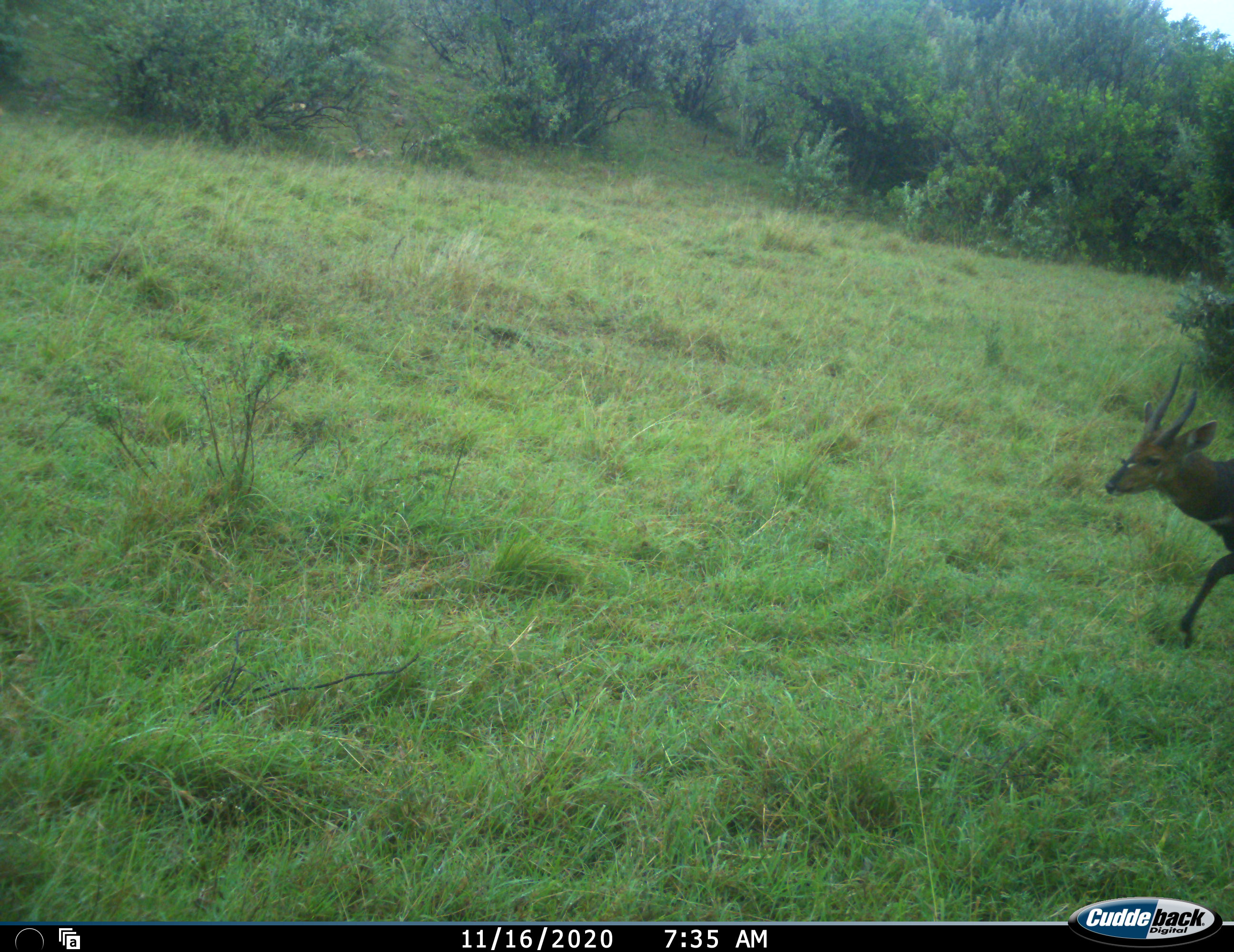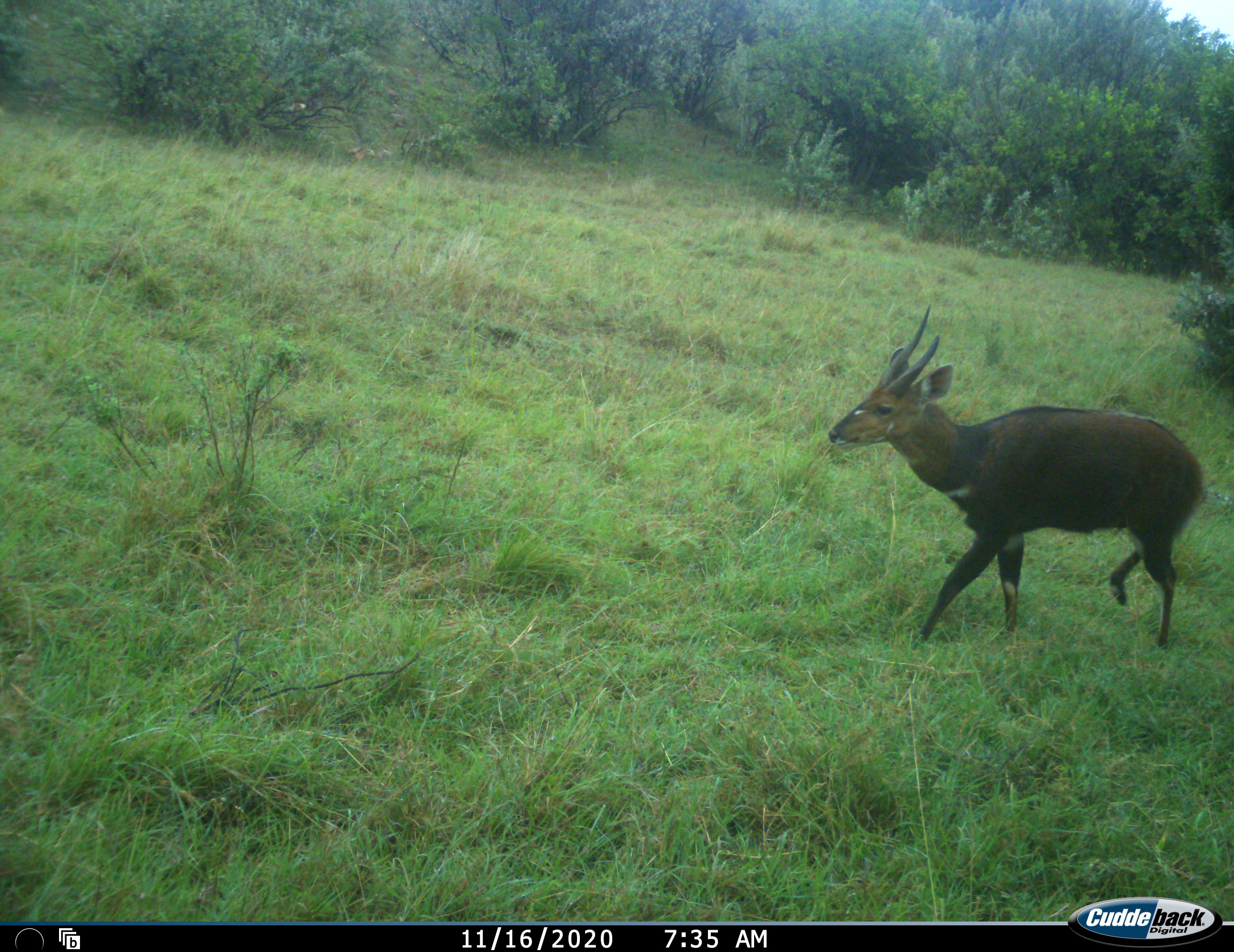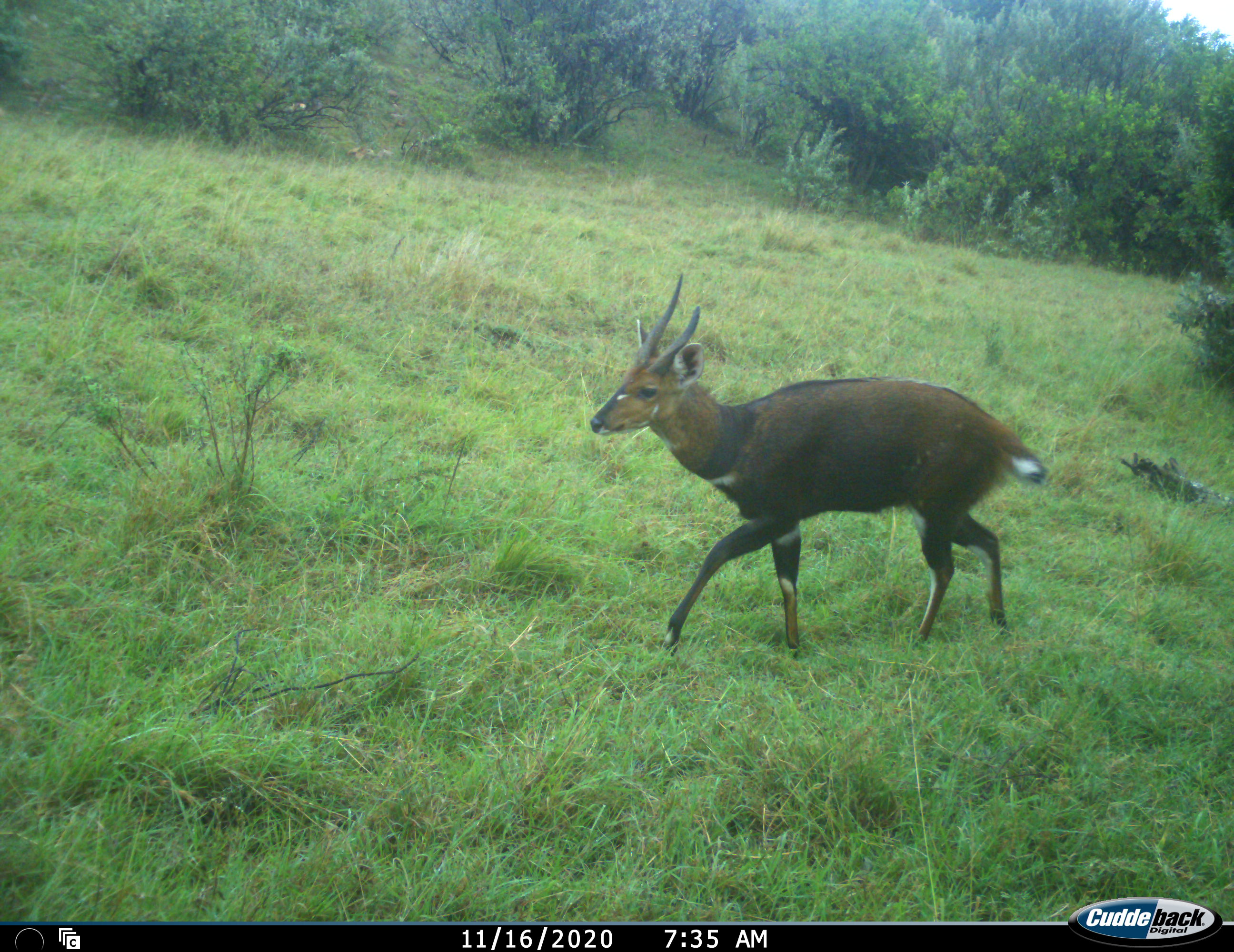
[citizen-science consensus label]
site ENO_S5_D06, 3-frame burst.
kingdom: Animalia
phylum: Chordata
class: Mammalia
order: Artiodactyla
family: Bovidae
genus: Tragelaphus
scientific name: Tragelaphus scriptus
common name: bushbuck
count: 1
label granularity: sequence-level